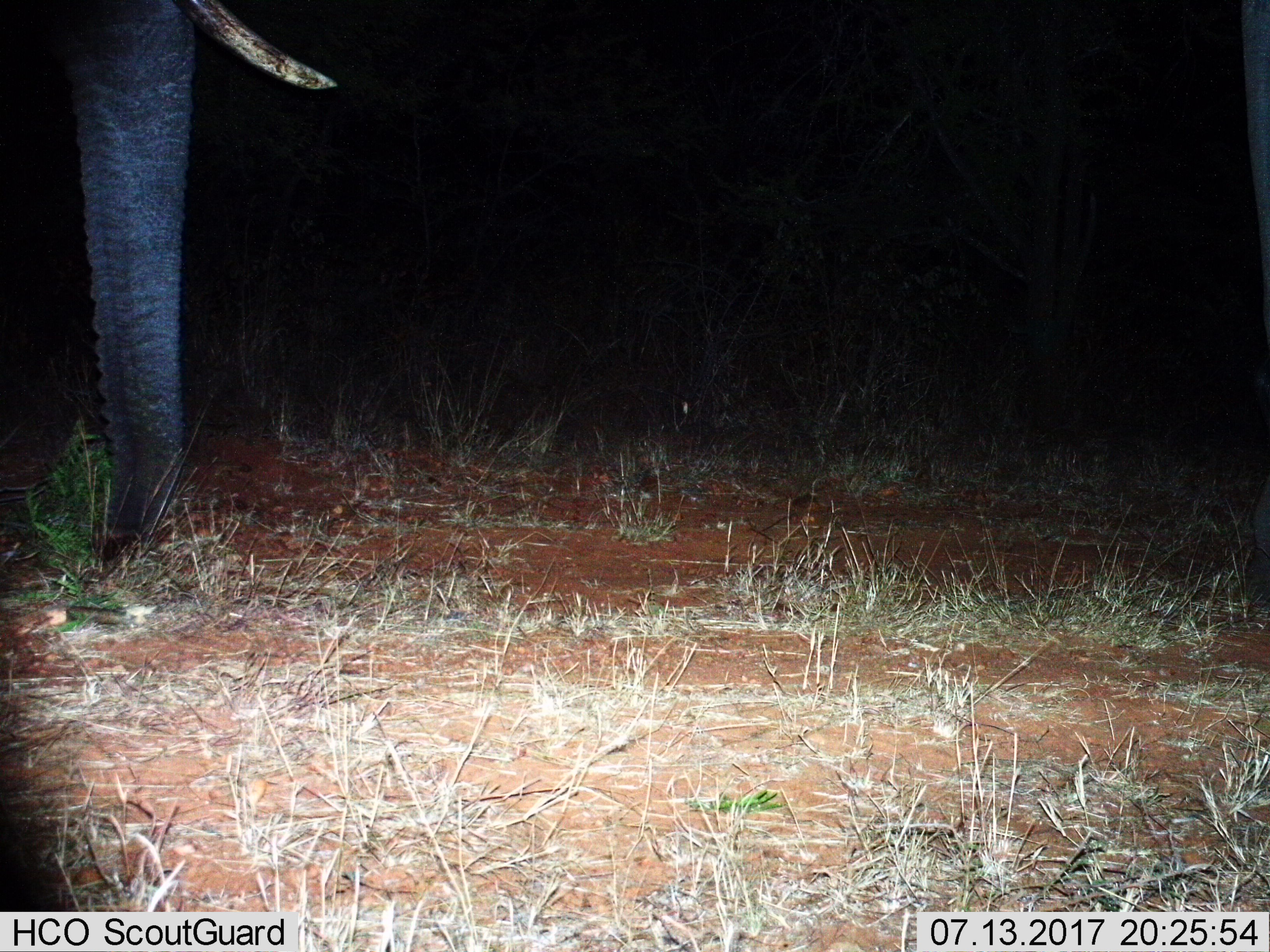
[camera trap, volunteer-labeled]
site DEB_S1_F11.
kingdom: Animalia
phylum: Chordata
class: Mammalia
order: Proboscidea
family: Elephantidae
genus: Loxodonta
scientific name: Loxodonta africana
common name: african bush elephant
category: elephant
Elephant (african bush elephant) (Loxodonta africana), count 1. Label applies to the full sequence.